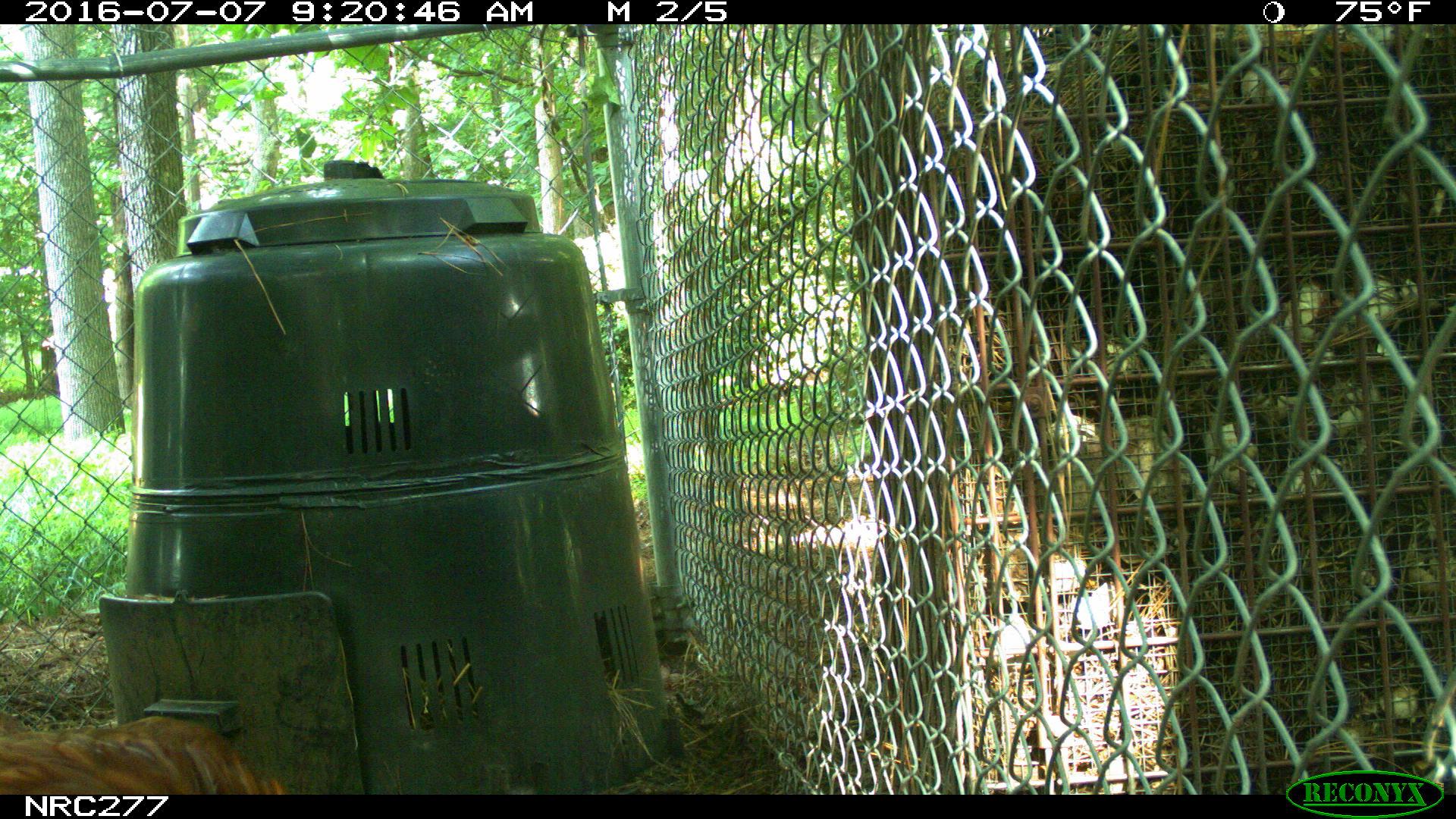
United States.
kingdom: Animalia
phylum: Chordata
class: Aves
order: Galliformes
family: Phasianidae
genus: Gallus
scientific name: Gallus gallus domesticus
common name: domestic chicken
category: Chicken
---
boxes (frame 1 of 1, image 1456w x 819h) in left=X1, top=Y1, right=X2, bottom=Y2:
Chicken: left=7, top=710, right=301, bottom=798